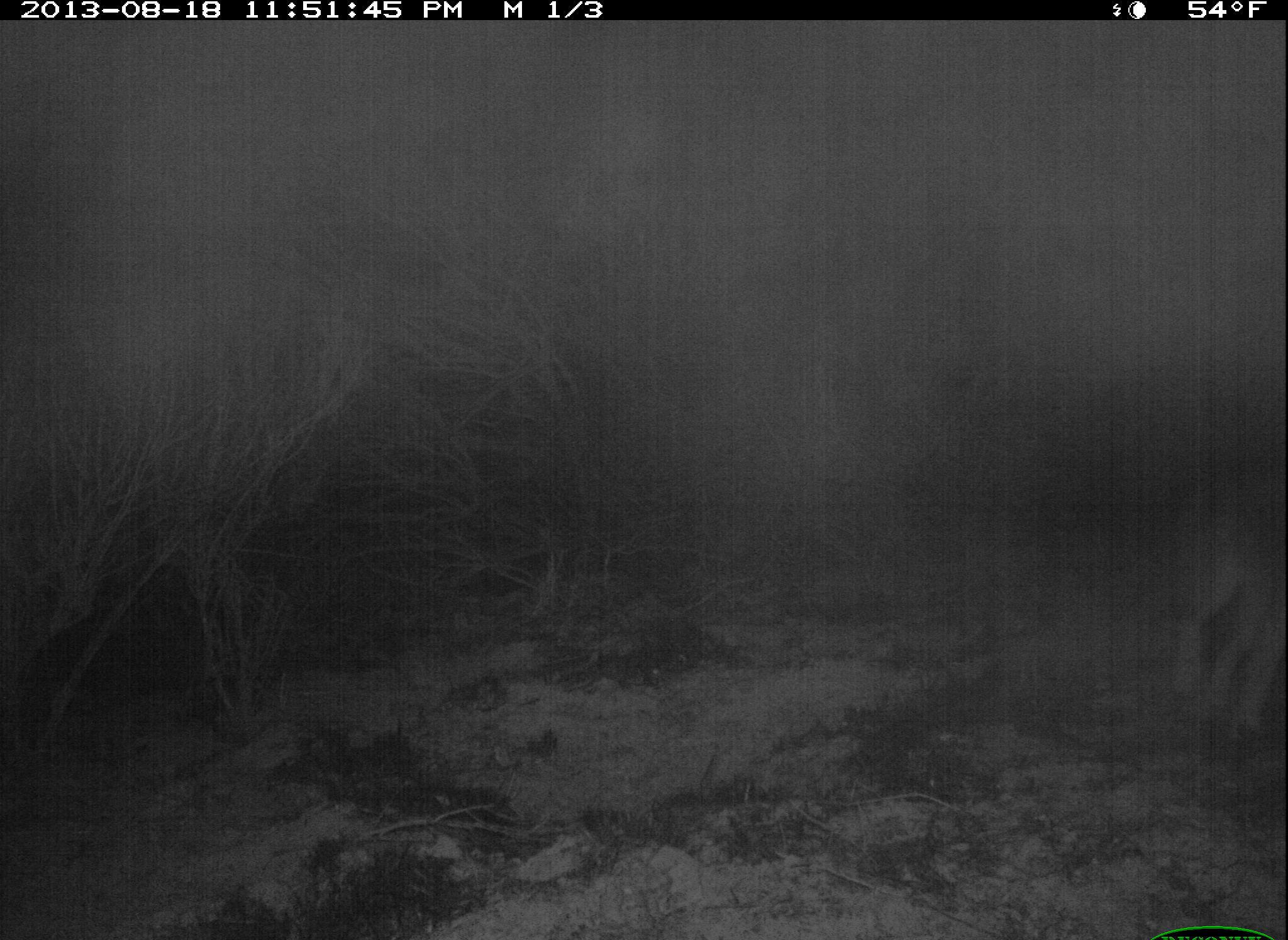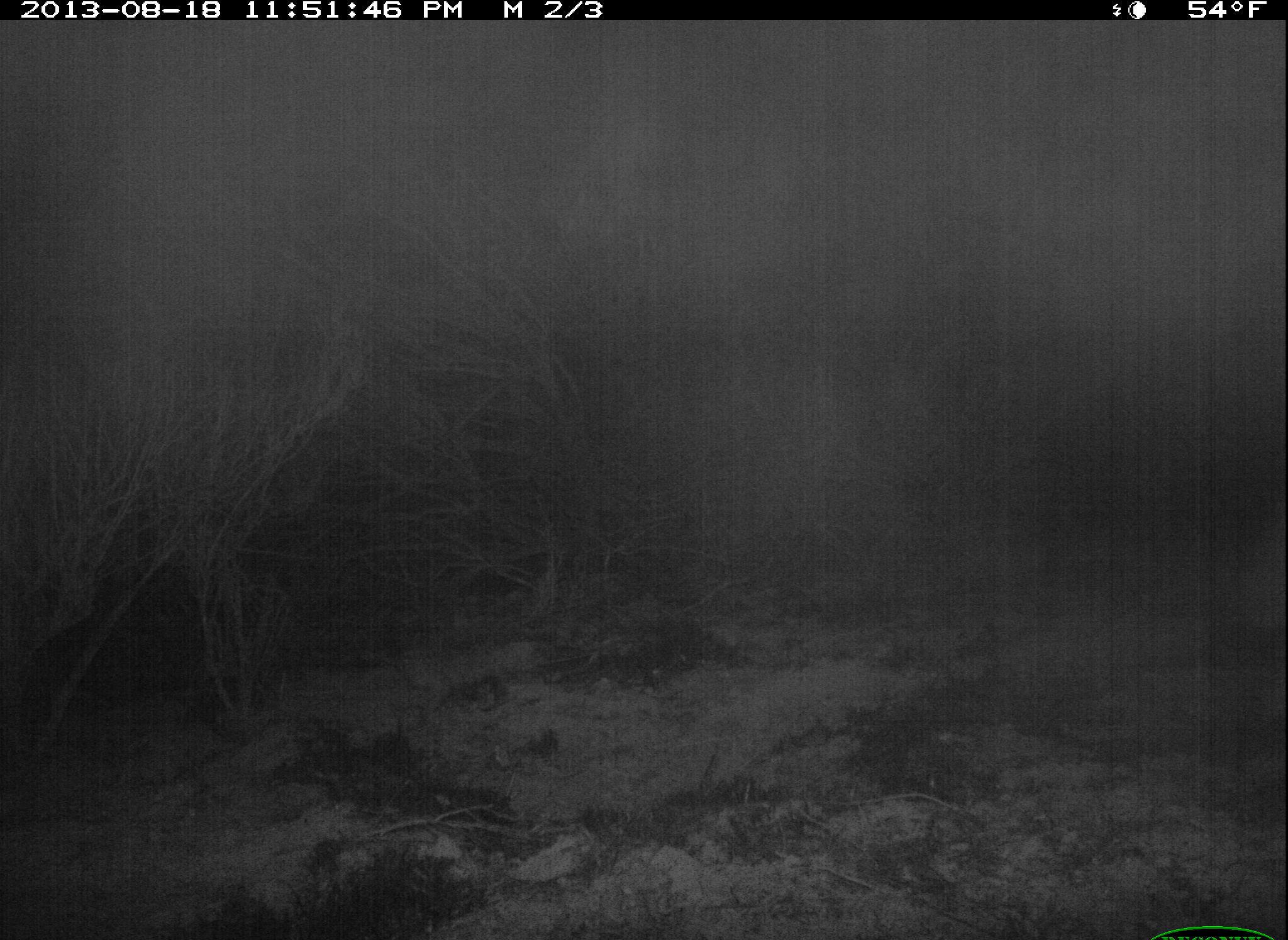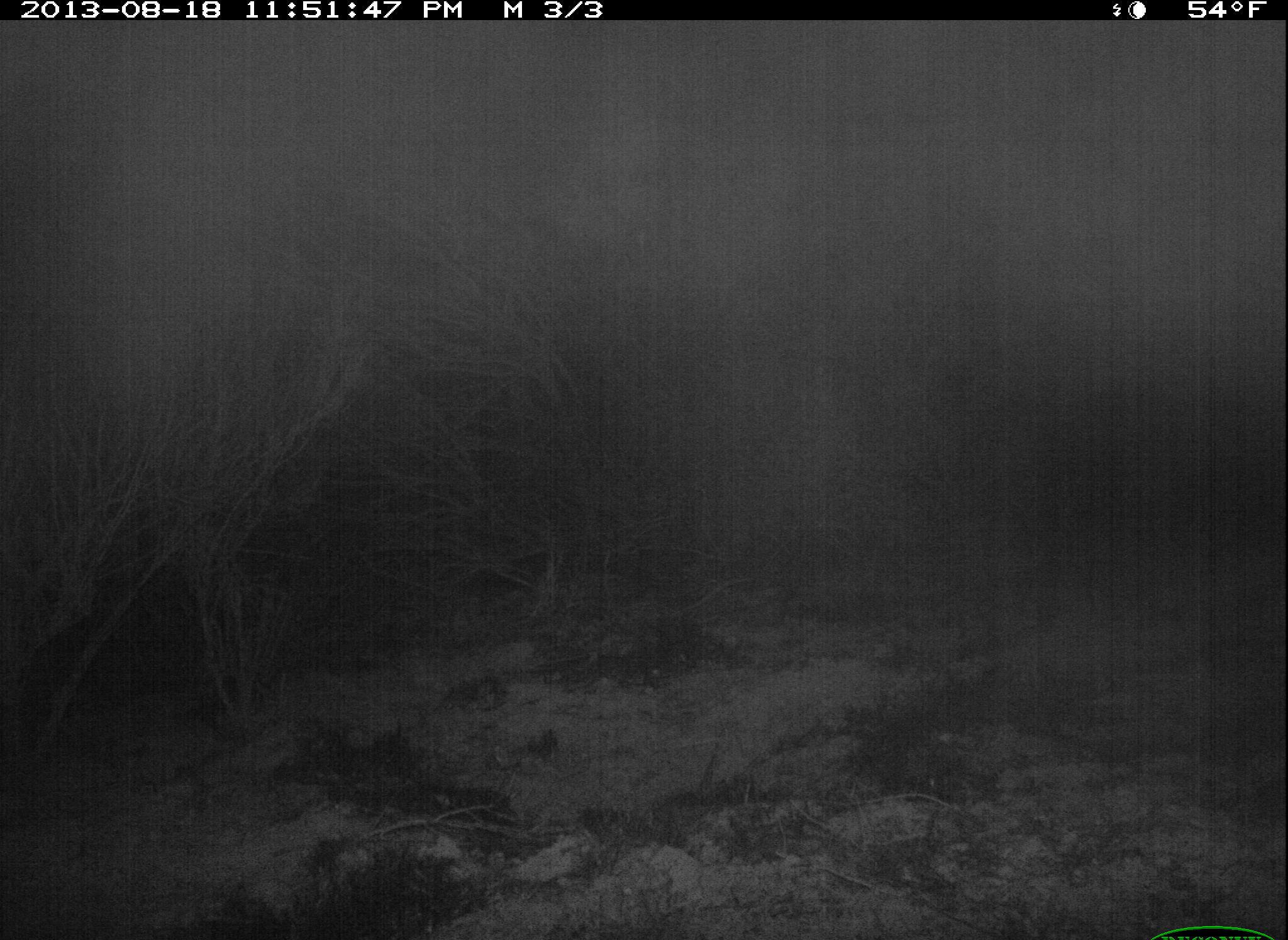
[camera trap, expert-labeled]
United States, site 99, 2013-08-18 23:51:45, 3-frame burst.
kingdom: Animalia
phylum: Chordata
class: Mammalia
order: Carnivora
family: Canidae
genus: Urocyon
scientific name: Urocyon cinereoargenteus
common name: gray fox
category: fox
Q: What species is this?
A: Fox (gray fox) (Urocyon cinereoargenteus).